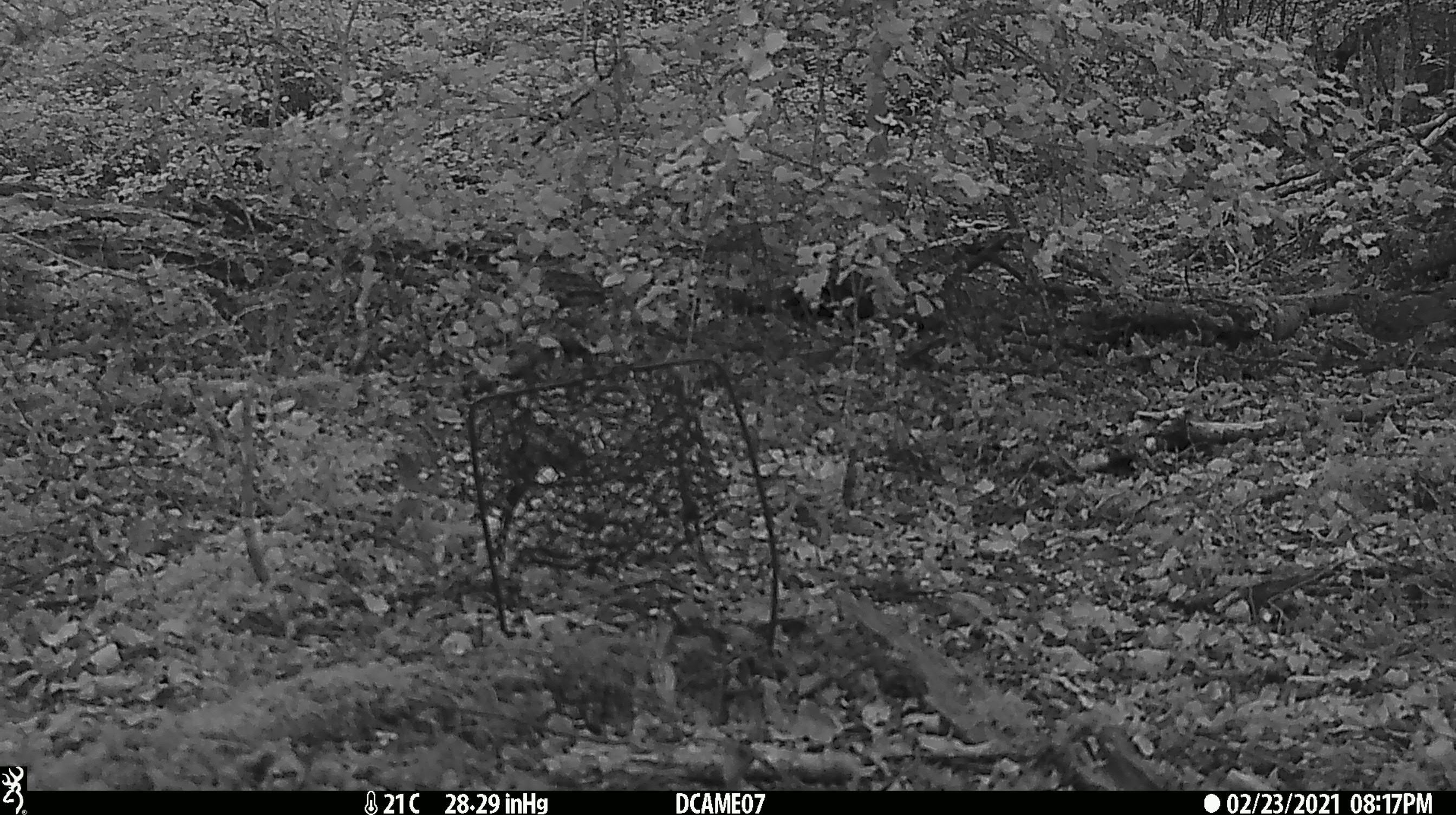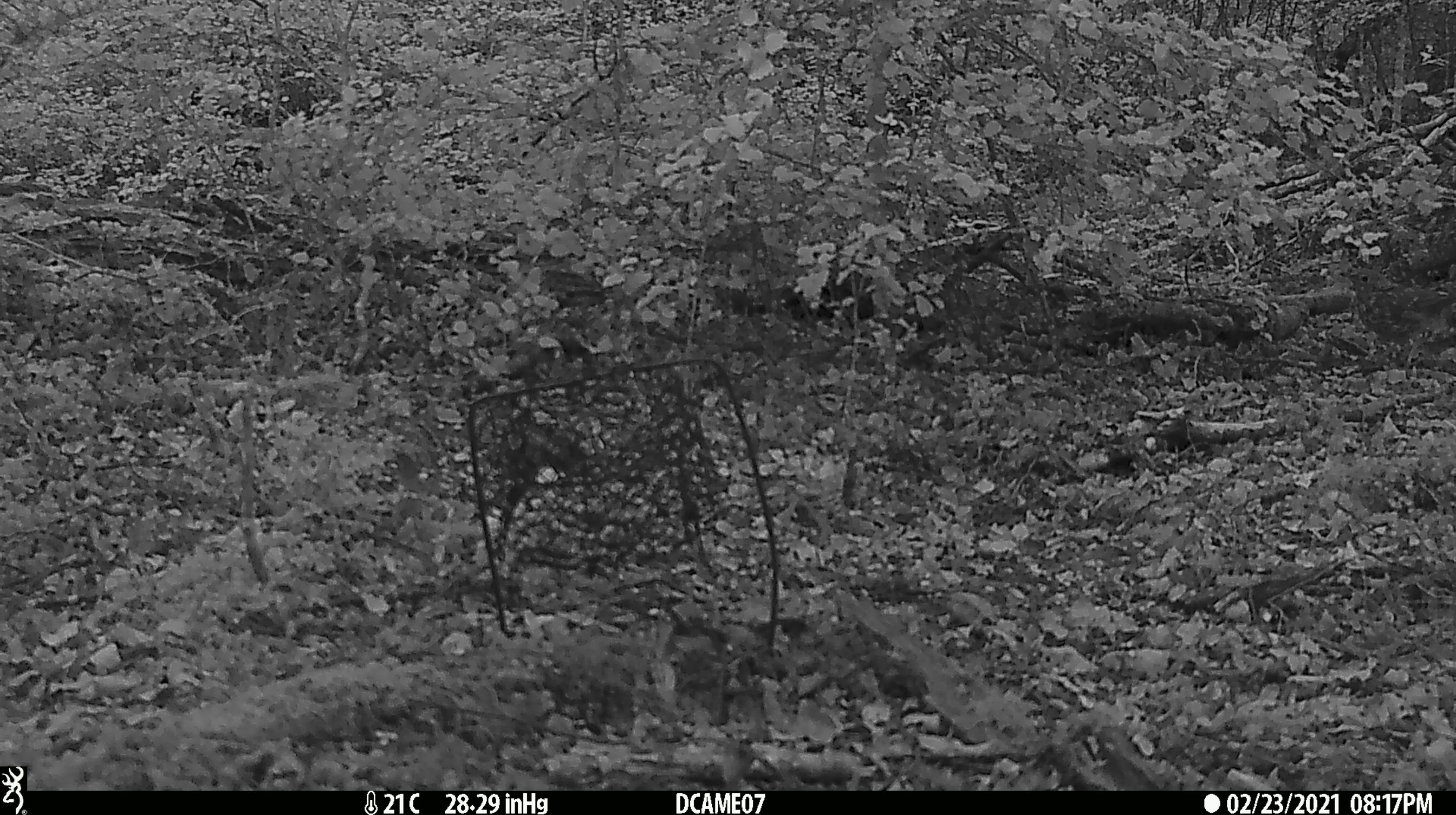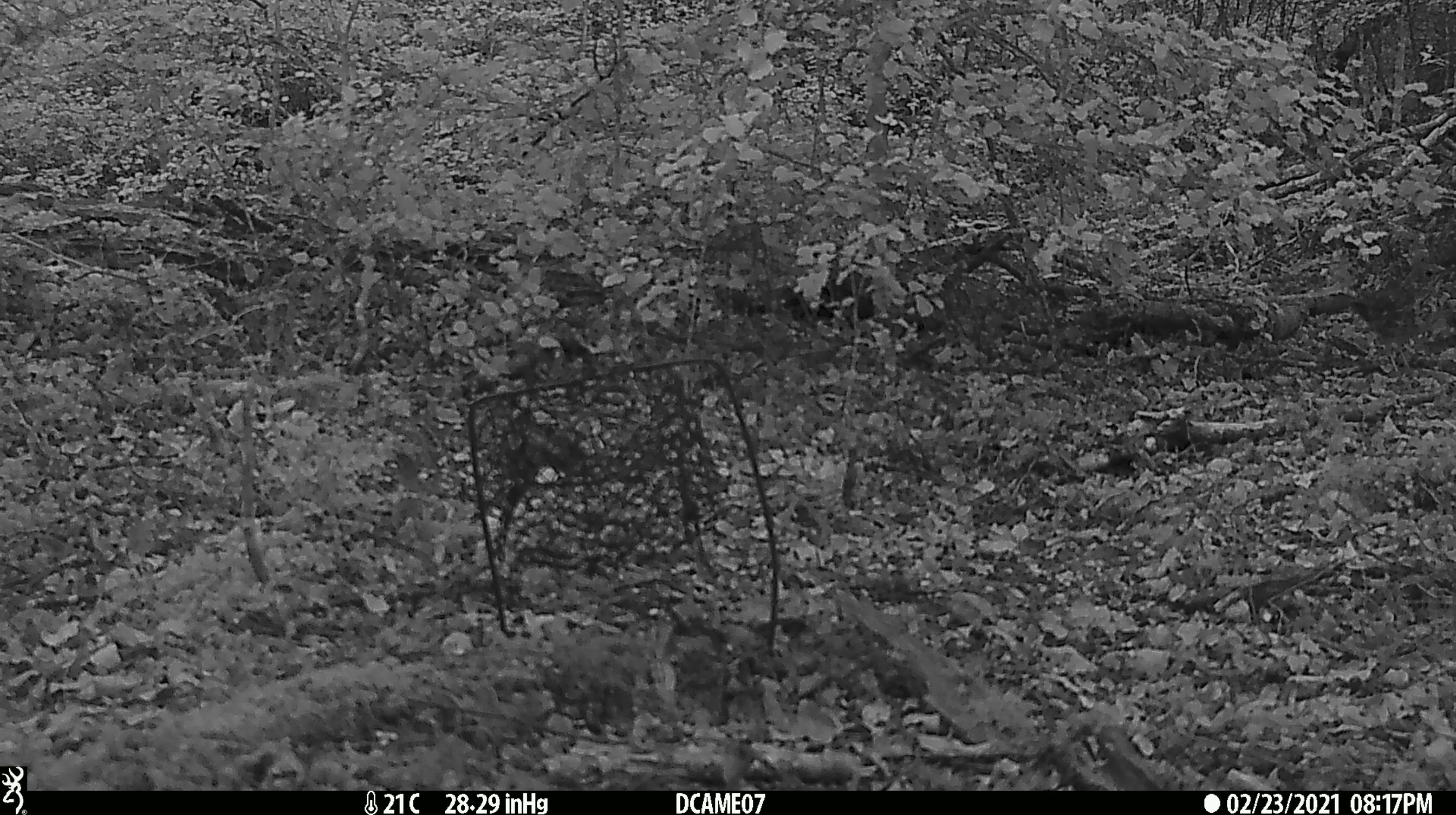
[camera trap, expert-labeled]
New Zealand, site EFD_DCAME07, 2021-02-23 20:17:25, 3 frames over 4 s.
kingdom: Animalia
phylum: Chordata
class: Aves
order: Passeriformes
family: Turdidae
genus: Turdus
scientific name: Turdus merula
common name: eurasian blackbird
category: blackbird